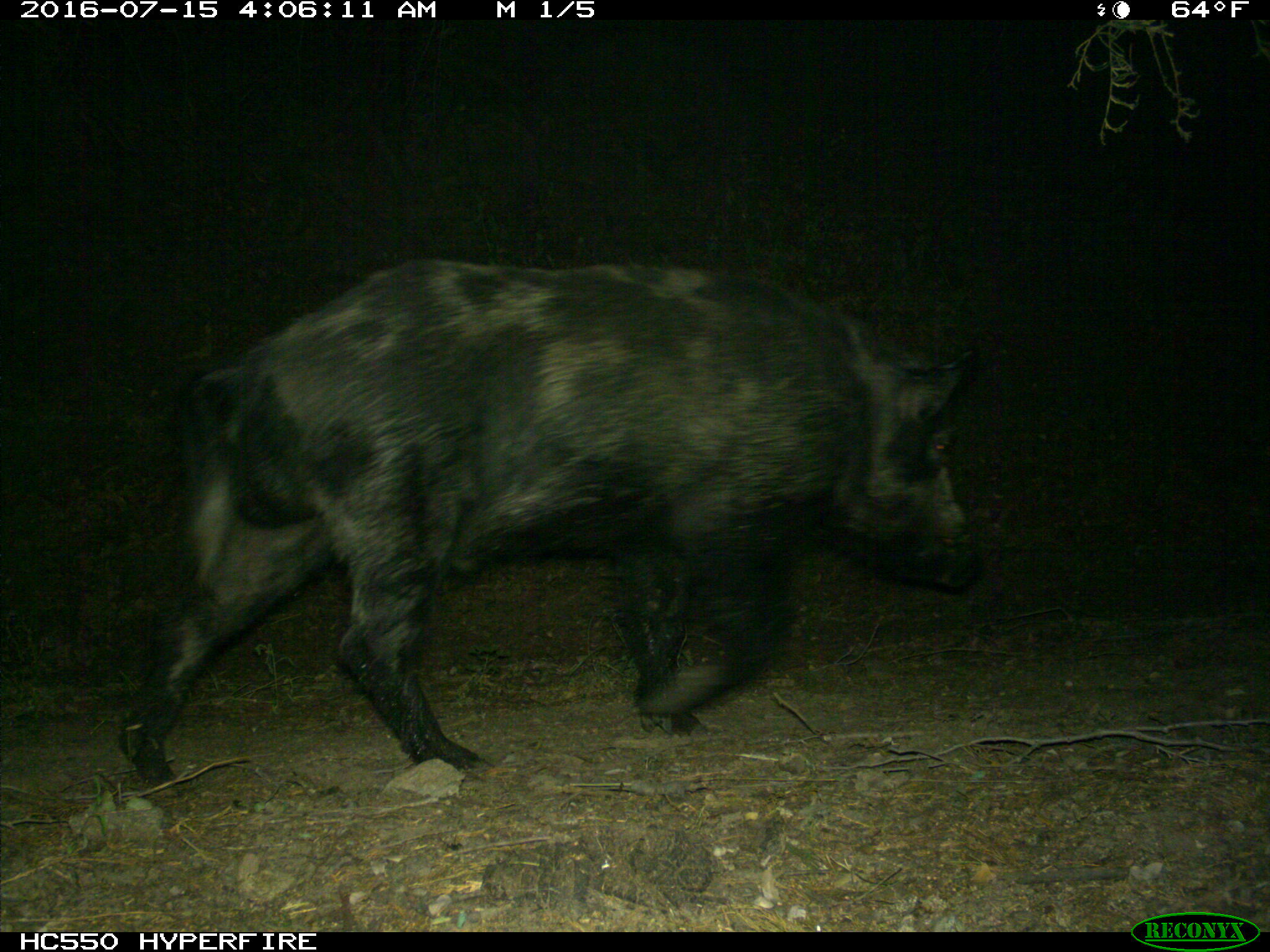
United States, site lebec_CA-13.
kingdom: Animalia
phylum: Chordata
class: Mammalia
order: Artiodactyla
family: Suidae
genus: Sus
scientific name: Sus scrofa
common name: wild boar